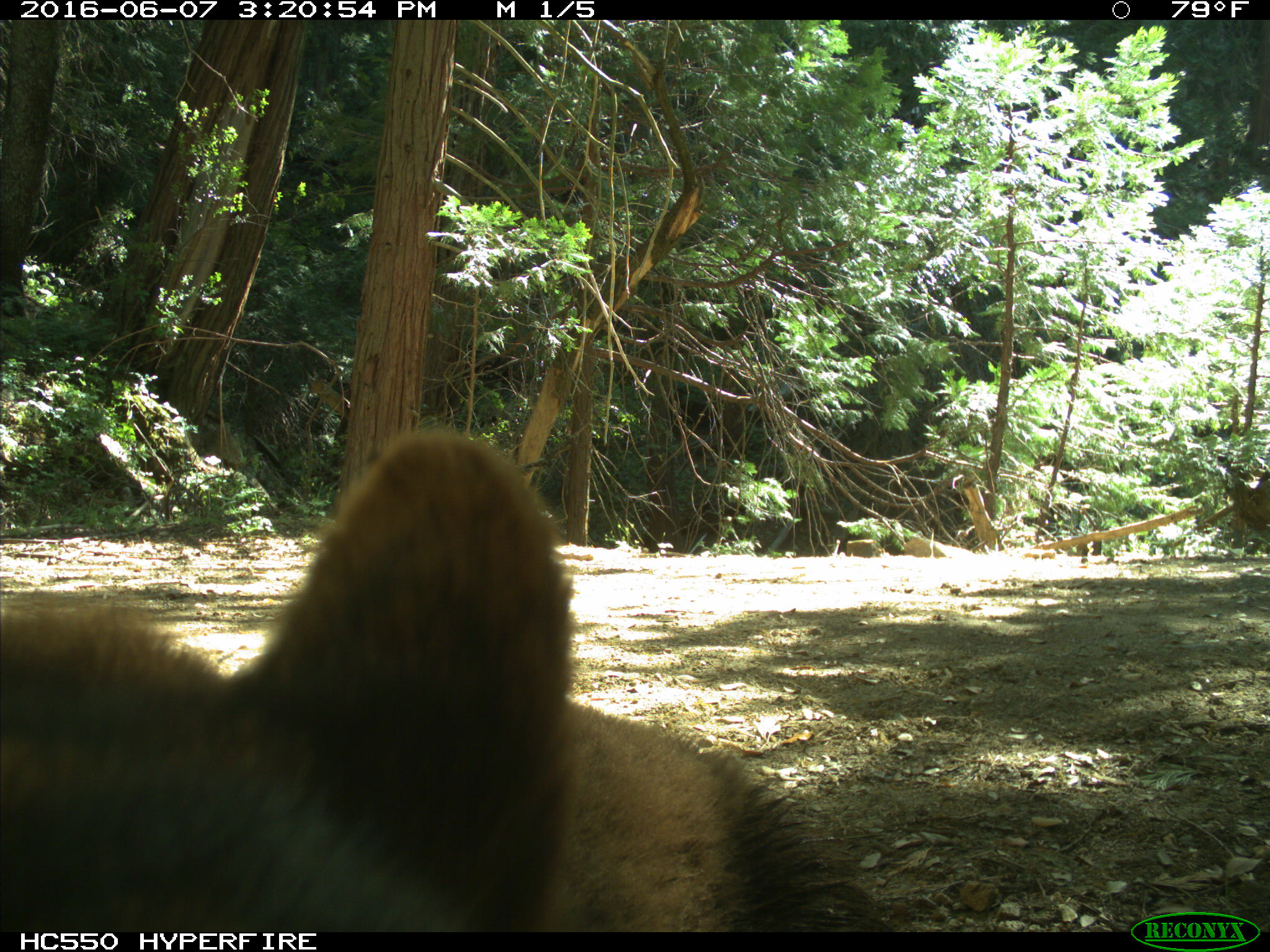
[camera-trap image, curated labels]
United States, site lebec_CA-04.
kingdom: Animalia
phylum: Chordata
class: Mammalia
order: Carnivora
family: Ursidae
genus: Ursus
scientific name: Ursus americanus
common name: american black bear